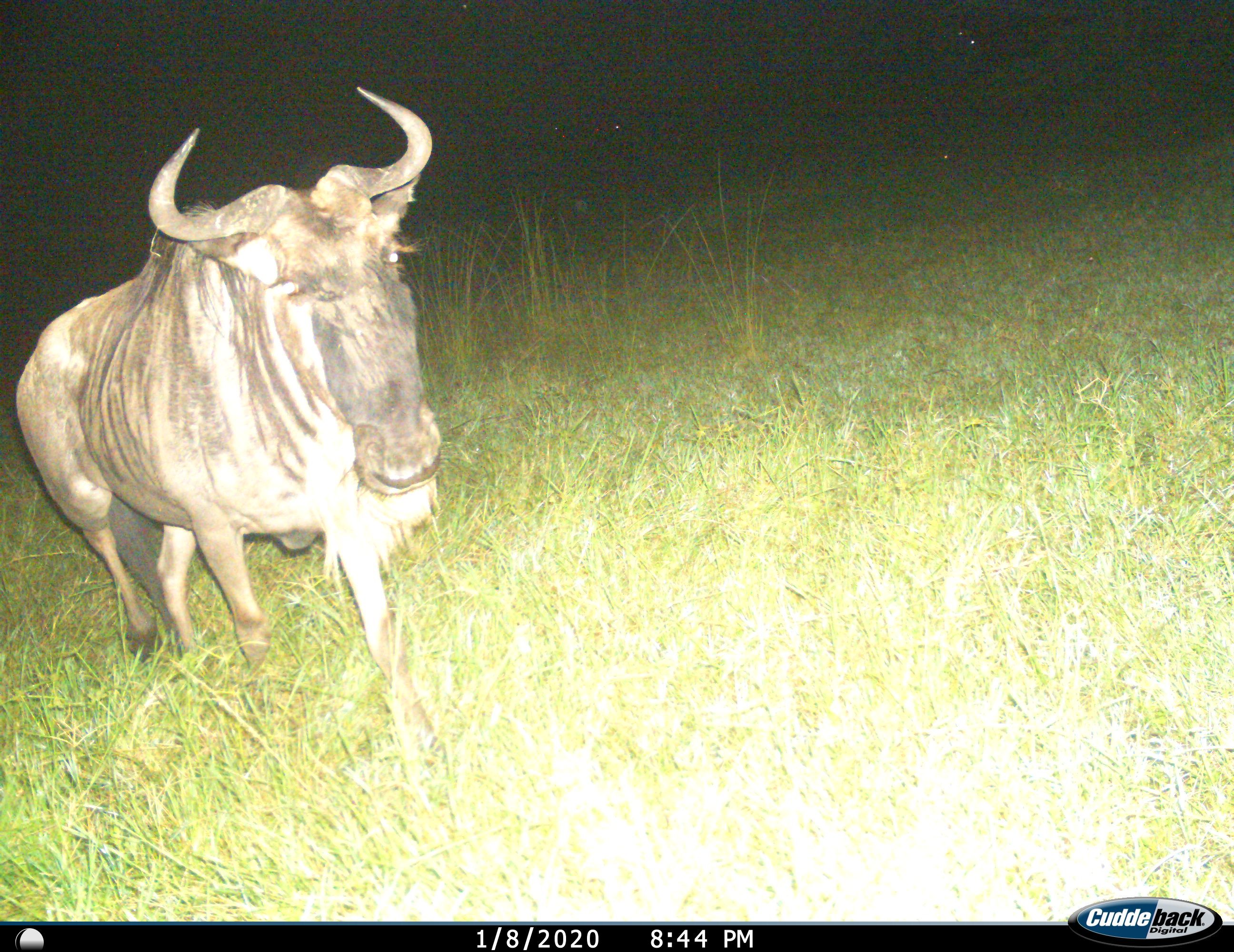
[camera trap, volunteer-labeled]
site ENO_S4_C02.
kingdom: Animalia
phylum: Chordata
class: Mammalia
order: Artiodactyla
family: Bovidae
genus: Connochaetes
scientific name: Connochaetes taurinus taurinus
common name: blue wildebeest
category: wildebeestblue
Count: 1.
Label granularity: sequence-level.